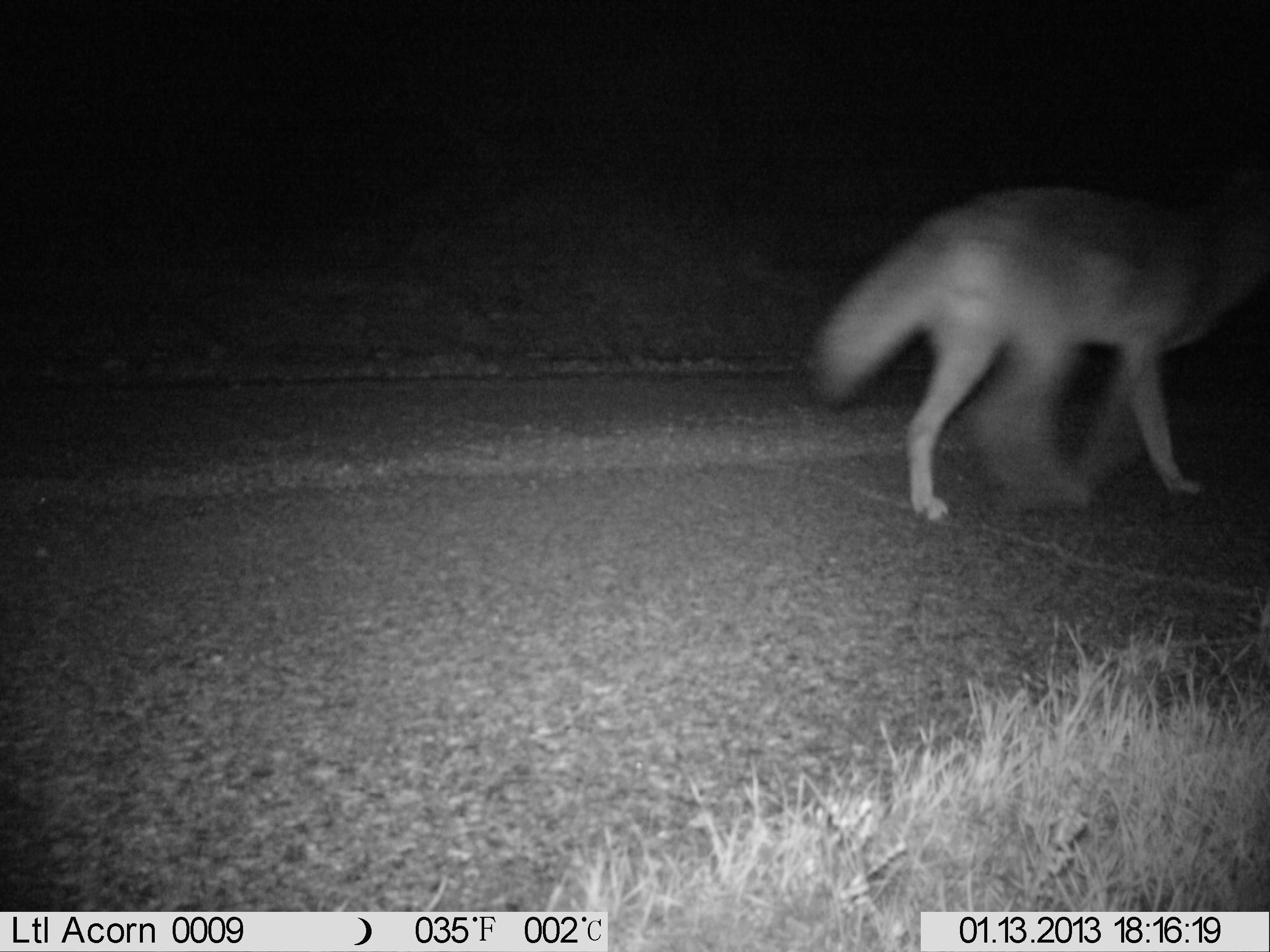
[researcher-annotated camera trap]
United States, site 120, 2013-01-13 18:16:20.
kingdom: Animalia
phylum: Chordata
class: Mammalia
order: Carnivora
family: Canidae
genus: Canis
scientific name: Canis latrans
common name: coyote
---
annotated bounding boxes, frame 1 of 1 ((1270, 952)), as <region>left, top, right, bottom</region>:
coyote: <region>813, 176, 1265, 527</region>